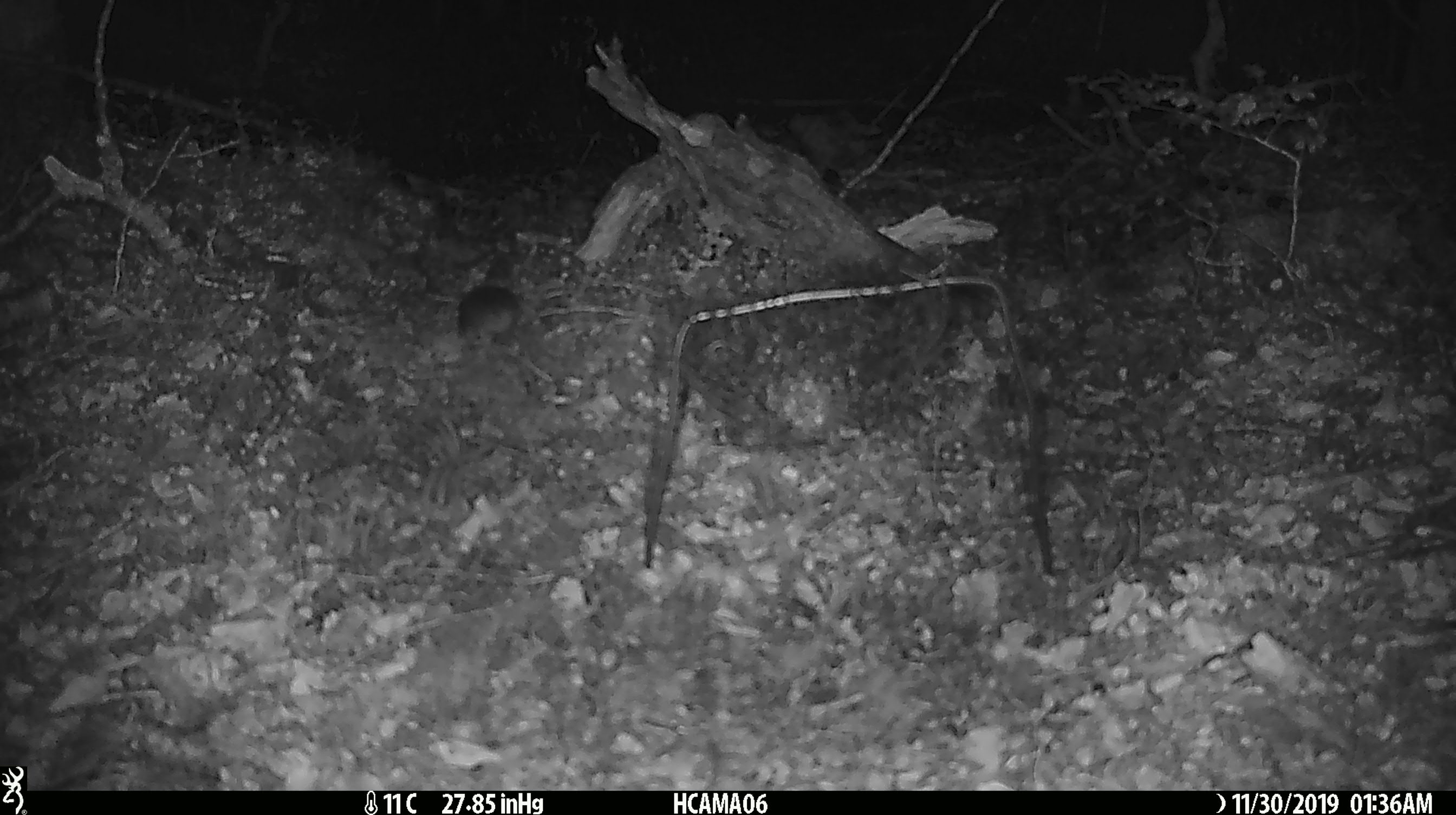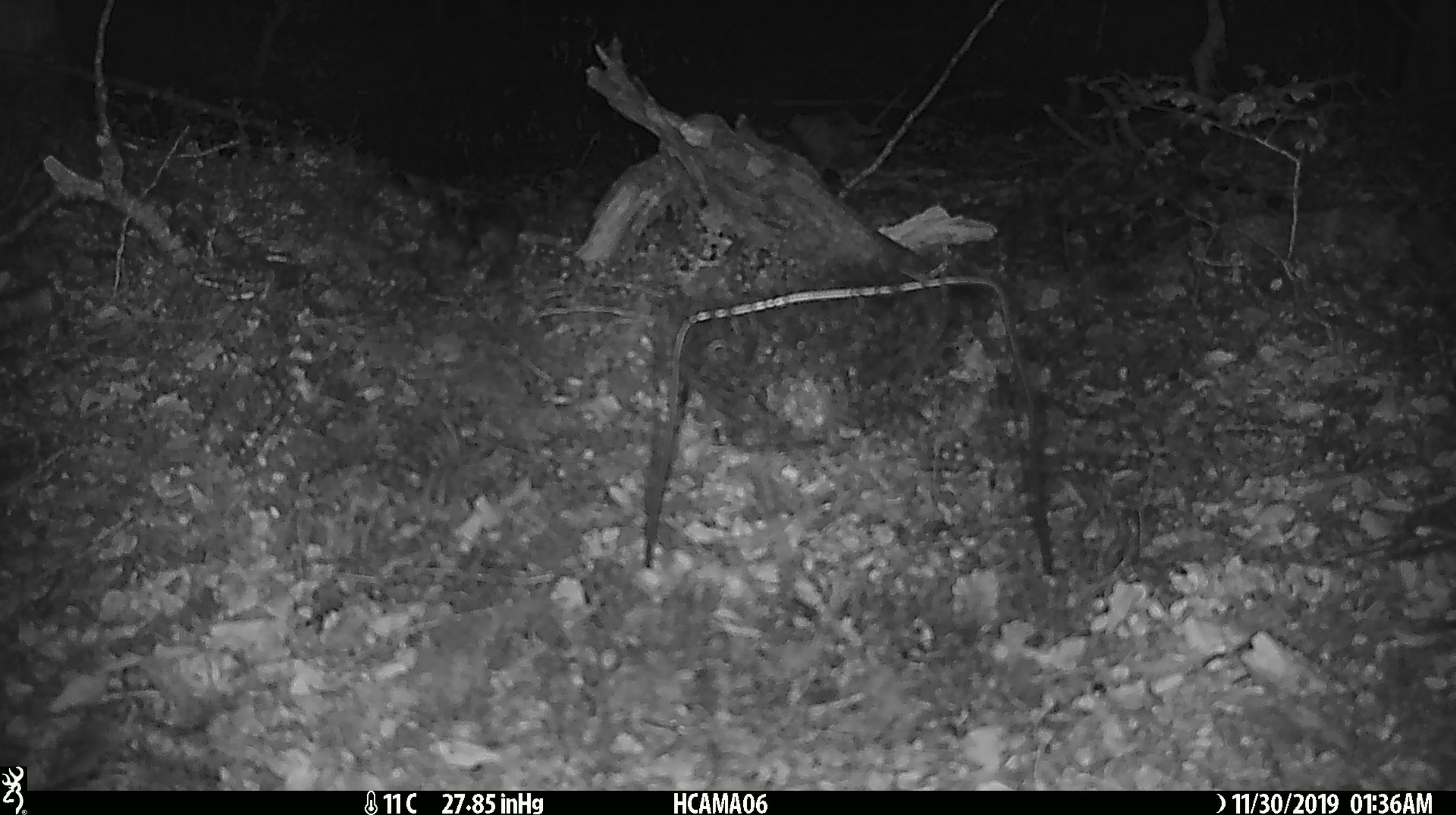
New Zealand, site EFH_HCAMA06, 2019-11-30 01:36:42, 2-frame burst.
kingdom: Animalia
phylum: Chordata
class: Mammalia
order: Rodentia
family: Muridae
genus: Mus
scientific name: Mus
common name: mouse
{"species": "mouse (Mus)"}